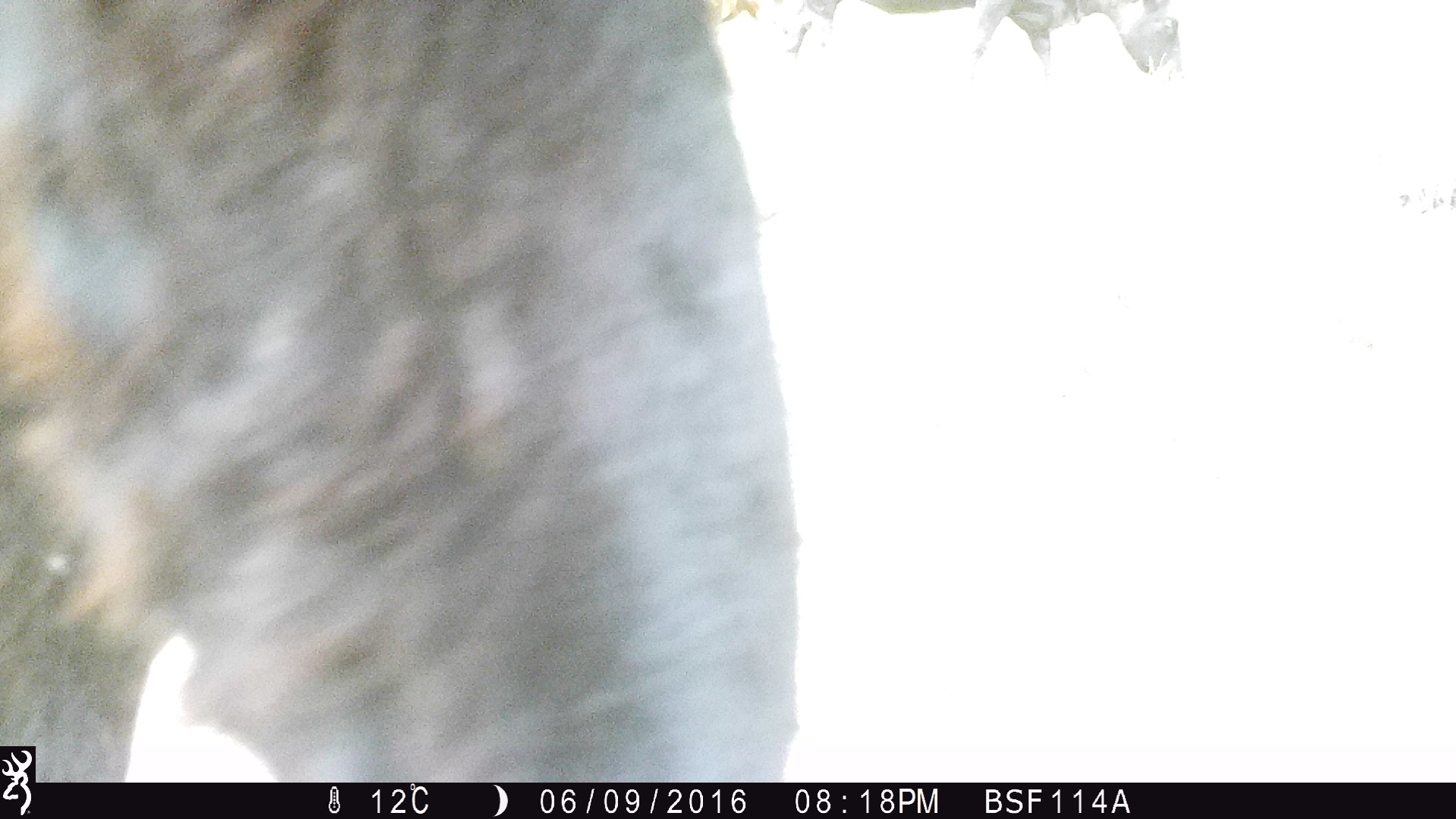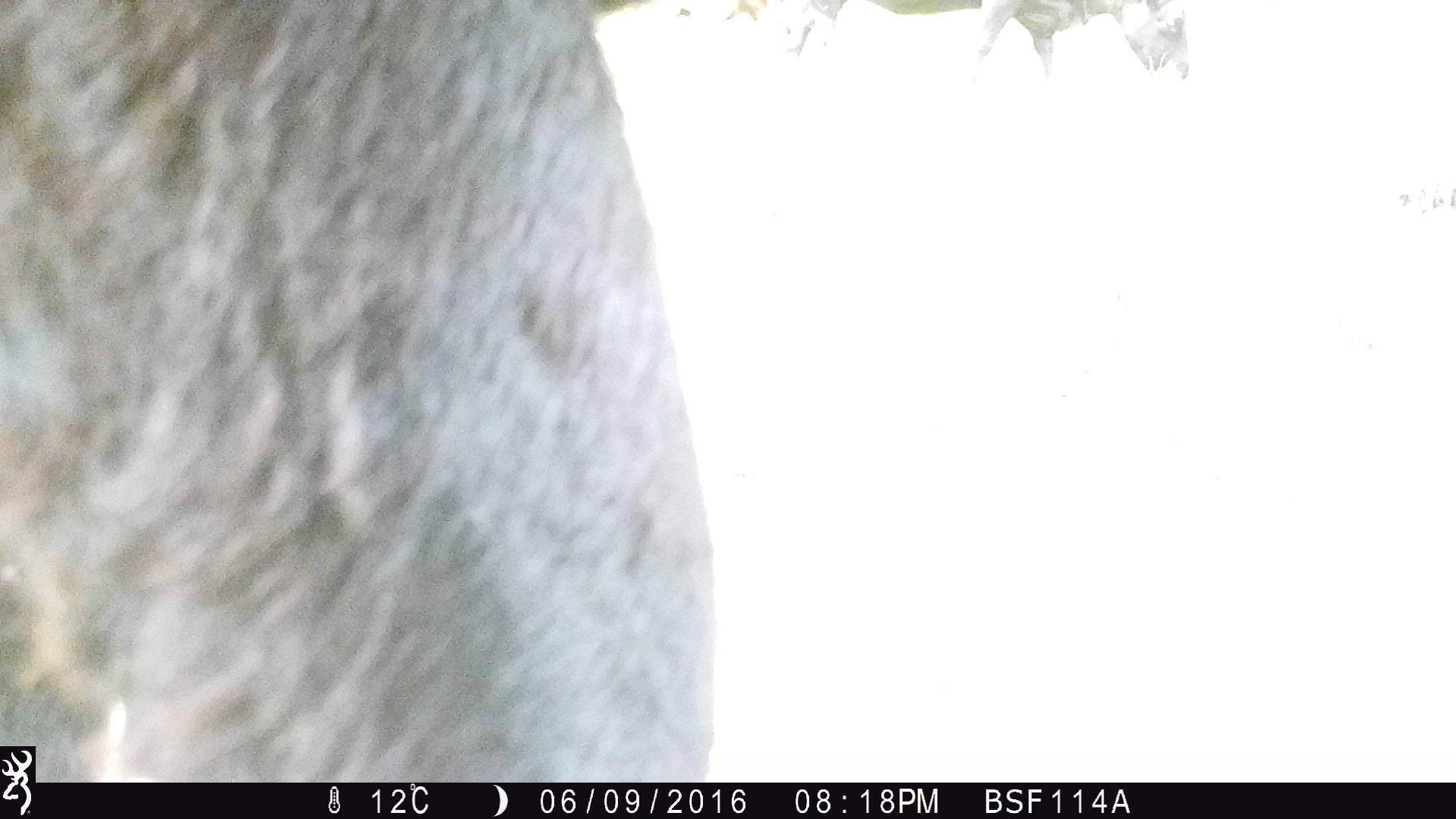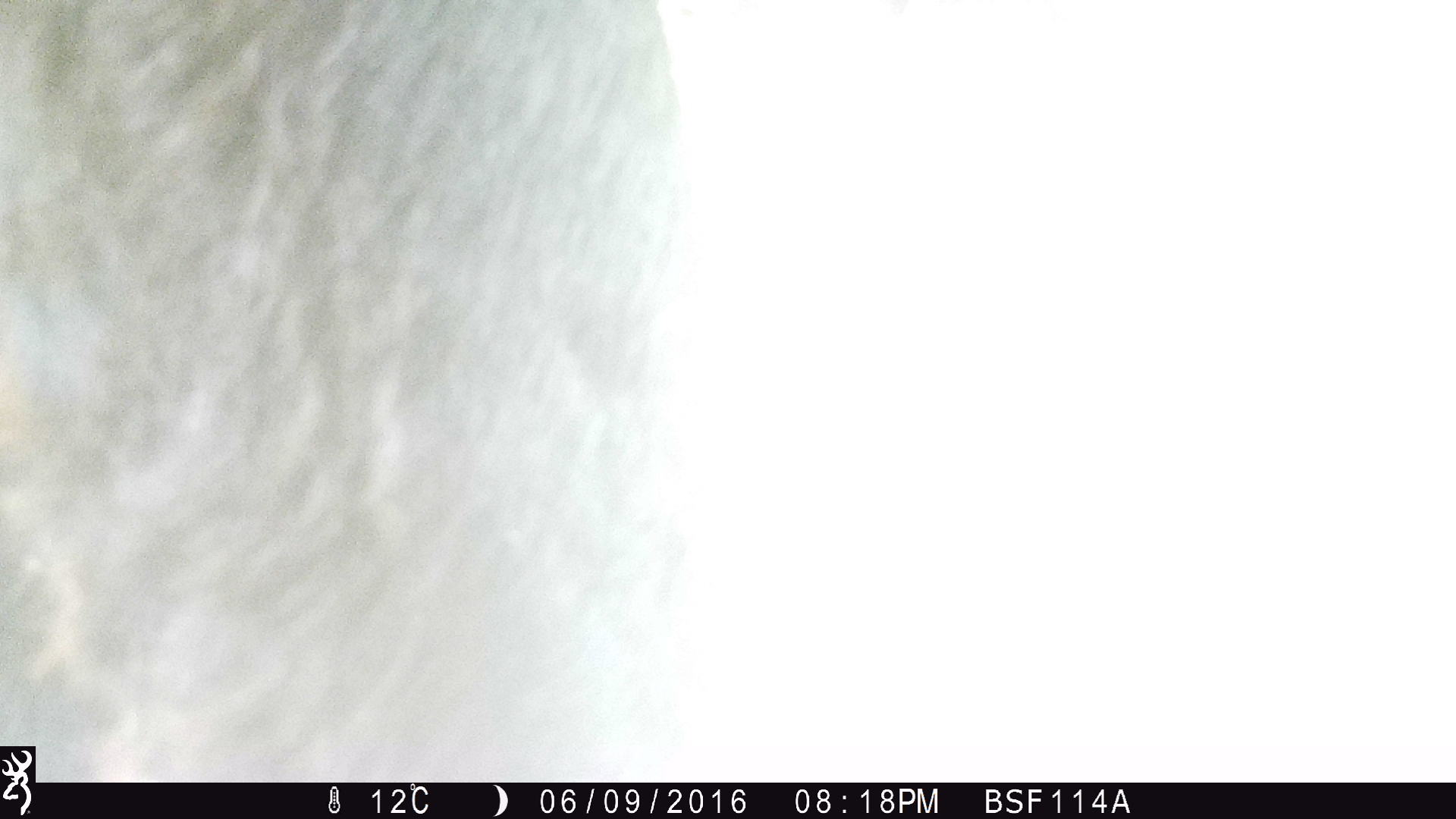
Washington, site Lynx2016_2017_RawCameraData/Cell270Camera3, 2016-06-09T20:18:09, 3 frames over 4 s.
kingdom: Animalia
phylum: Chordata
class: Mammalia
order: Artiodactyla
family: Bovidae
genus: Bos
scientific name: Bos taurus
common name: domestic cattle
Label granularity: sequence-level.